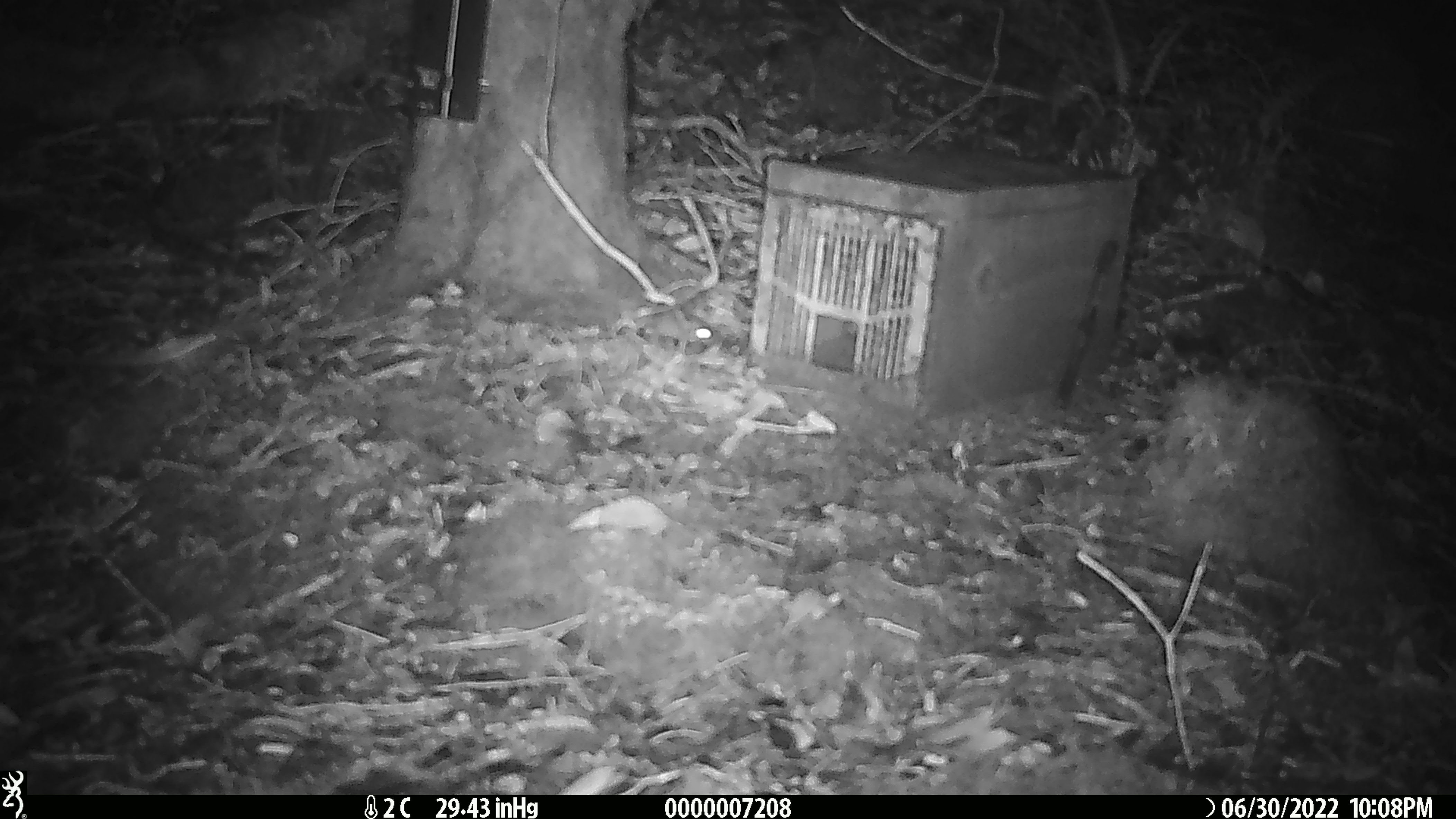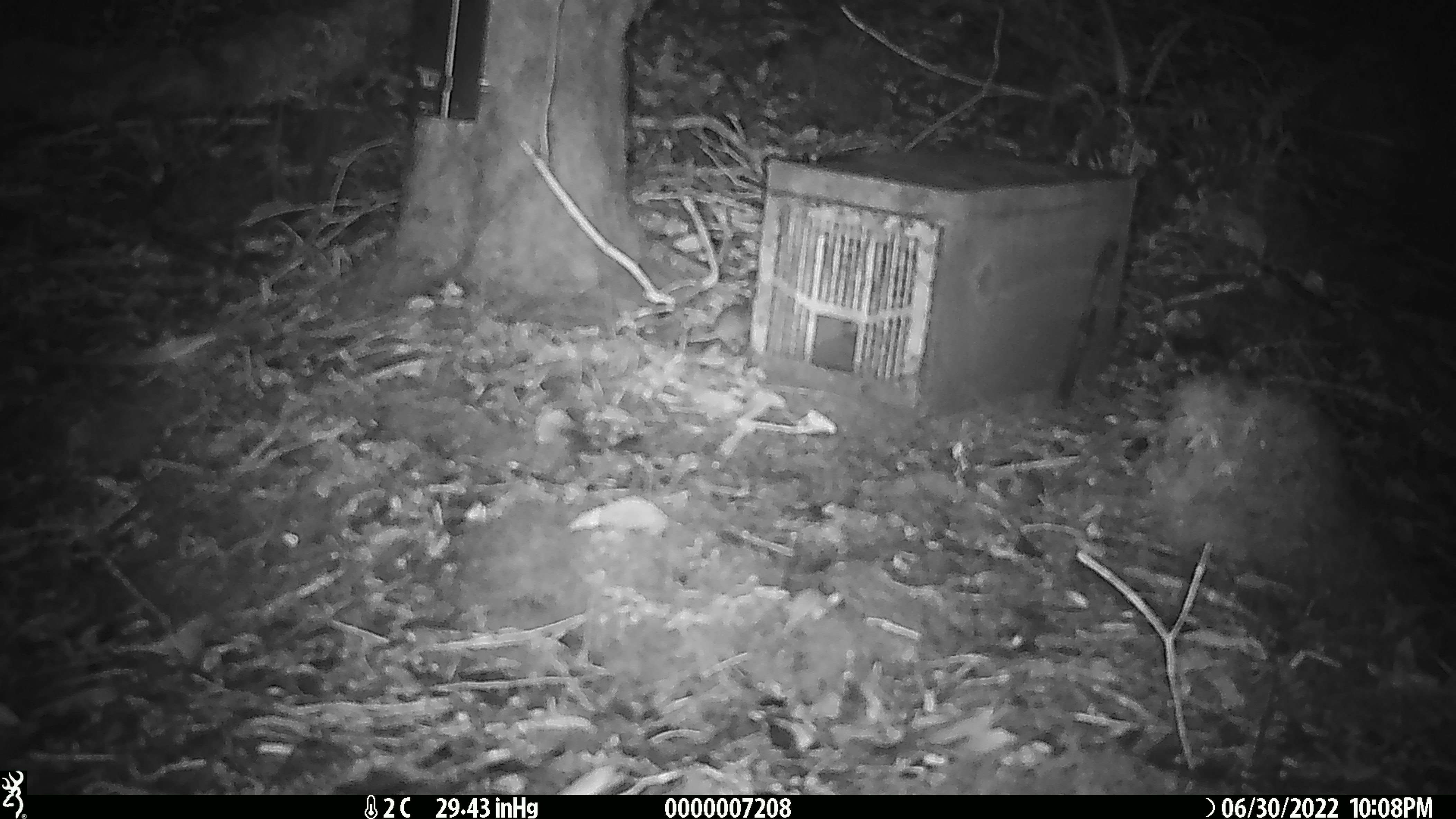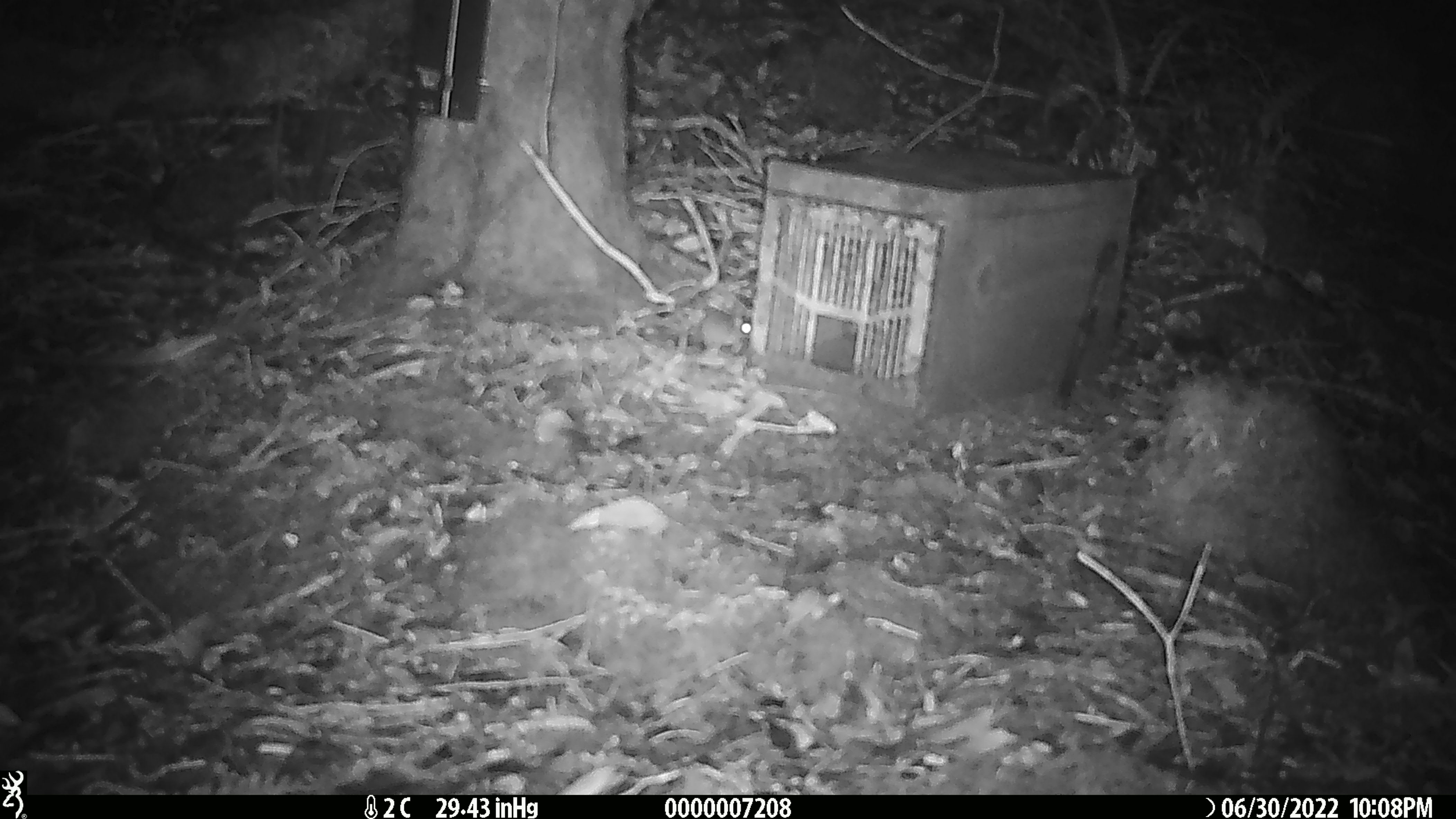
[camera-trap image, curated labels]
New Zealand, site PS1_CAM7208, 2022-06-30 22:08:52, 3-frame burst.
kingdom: Animalia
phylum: Chordata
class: Mammalia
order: Rodentia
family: Muridae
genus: Mus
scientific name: Mus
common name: mouse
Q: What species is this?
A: Mouse (Mus).